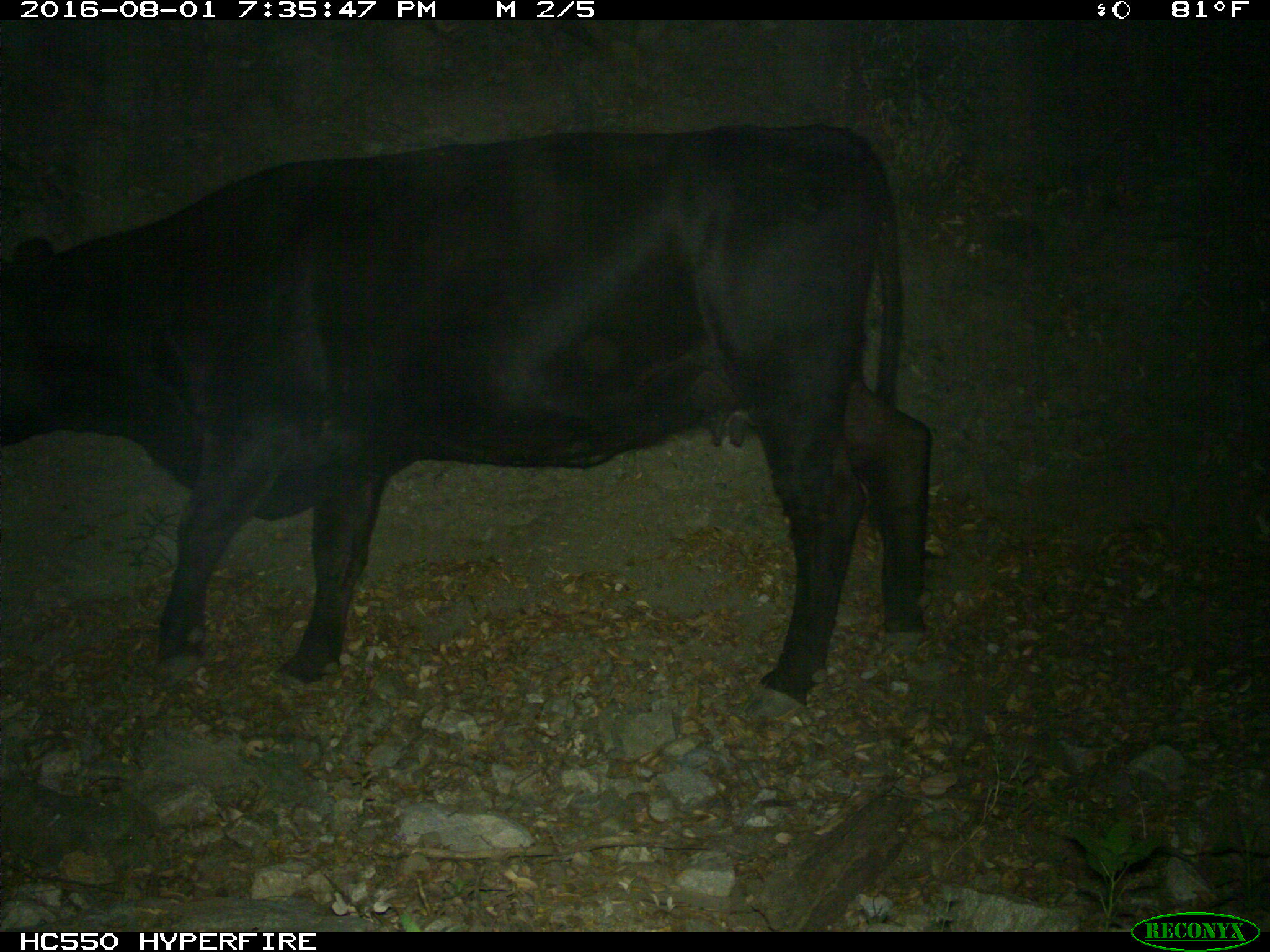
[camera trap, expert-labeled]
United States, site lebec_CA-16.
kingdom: Animalia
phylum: Chordata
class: Mammalia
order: Artiodactyla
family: Bovidae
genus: Bos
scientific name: Bos taurus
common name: domestic cow